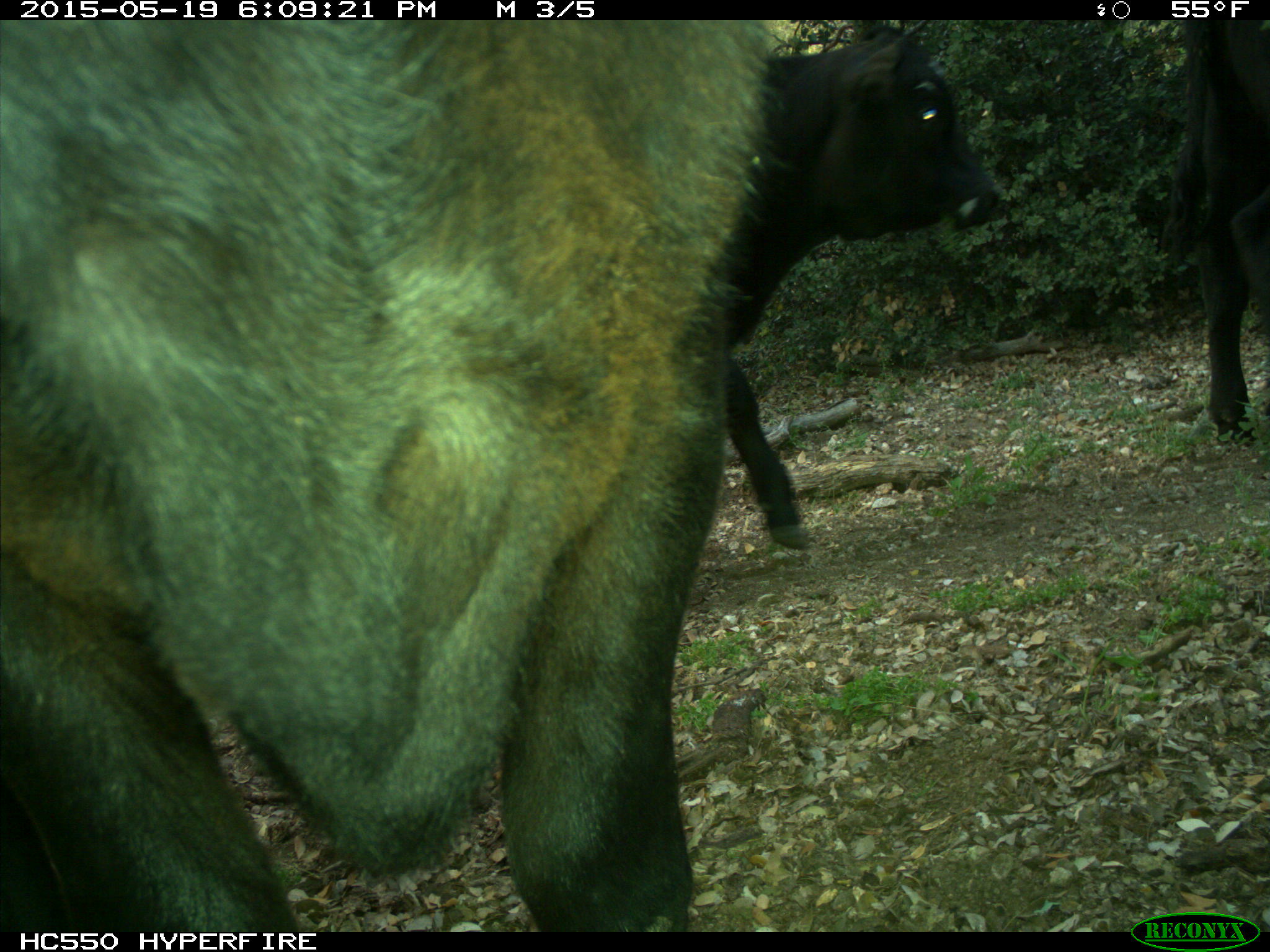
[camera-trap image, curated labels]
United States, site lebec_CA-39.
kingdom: Animalia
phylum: Chordata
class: Mammalia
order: Artiodactyla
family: Bovidae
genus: Bos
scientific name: Bos taurus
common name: domestic cow